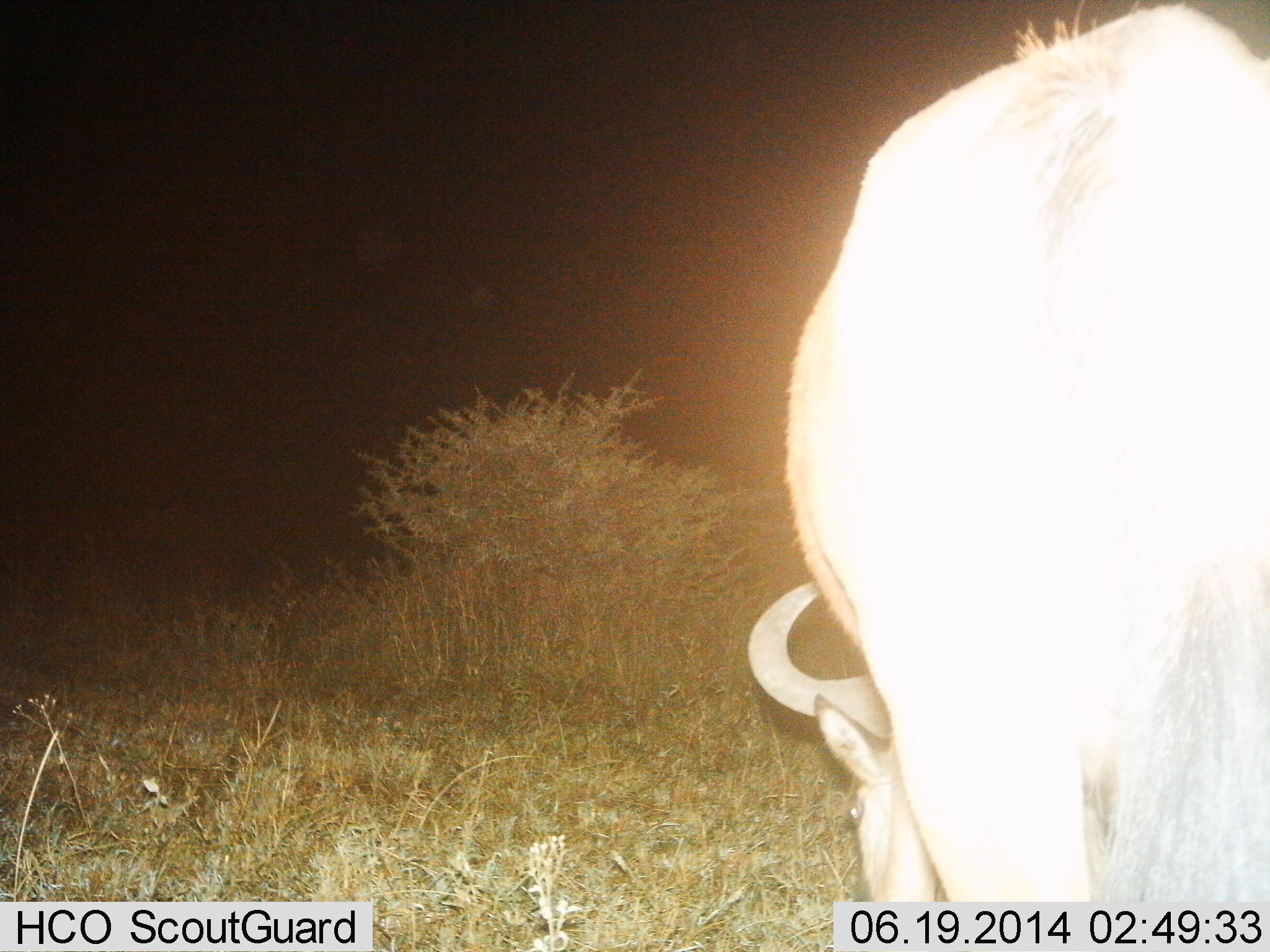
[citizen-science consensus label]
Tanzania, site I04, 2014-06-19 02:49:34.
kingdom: Animalia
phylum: Chordata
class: Mammalia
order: Artiodactyla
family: Bovidae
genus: Connochaetes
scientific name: Connochaetes taurinus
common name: blue wildebeest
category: wildebeest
Wildebeest (blue wildebeest) (Connochaetes taurinus), count 1. Behavior (volunteer vote fractions): standing 50%, resting 0%, moving 0%, interacting 0%. Young present (vote fraction): 0%. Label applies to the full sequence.